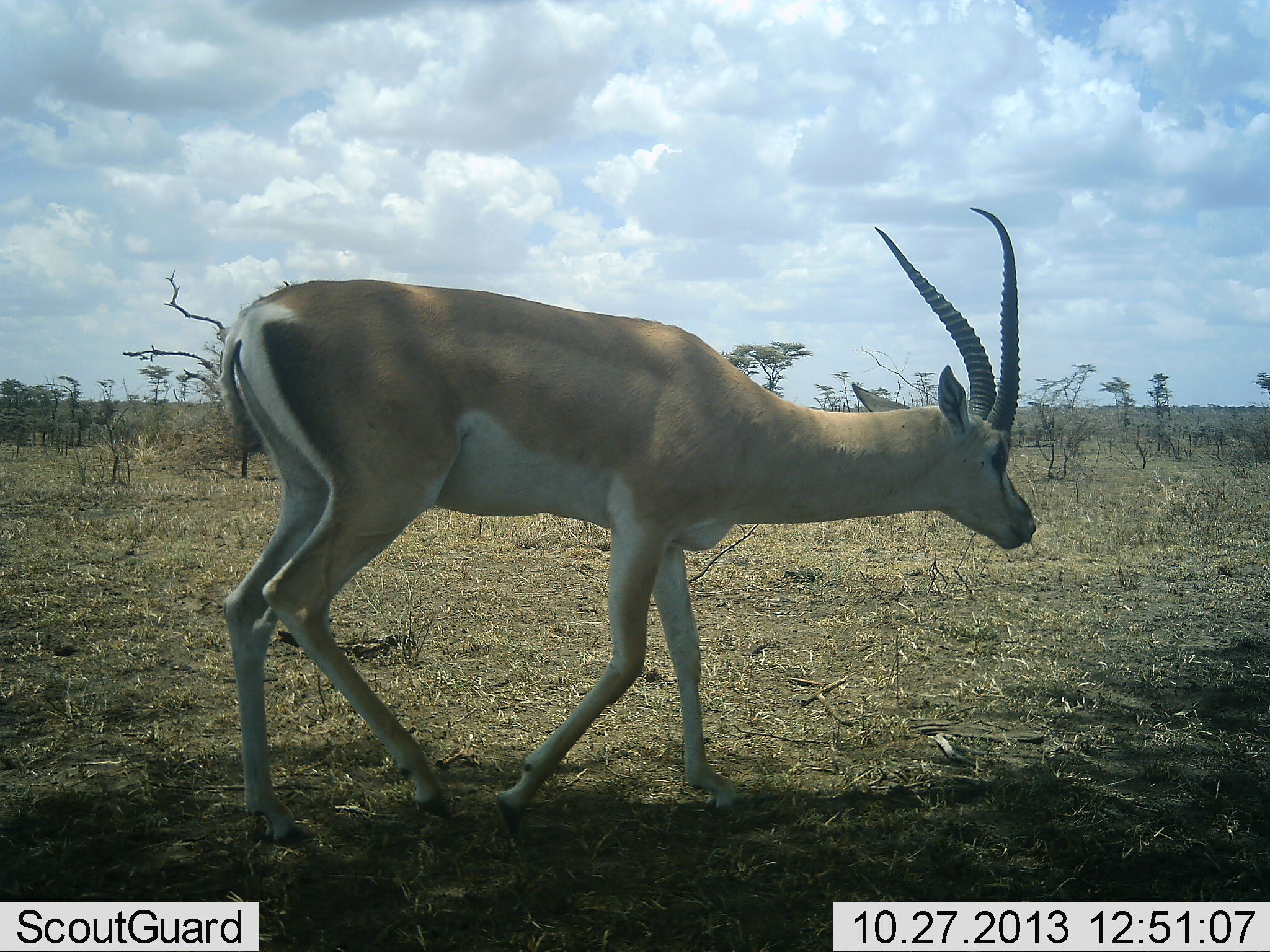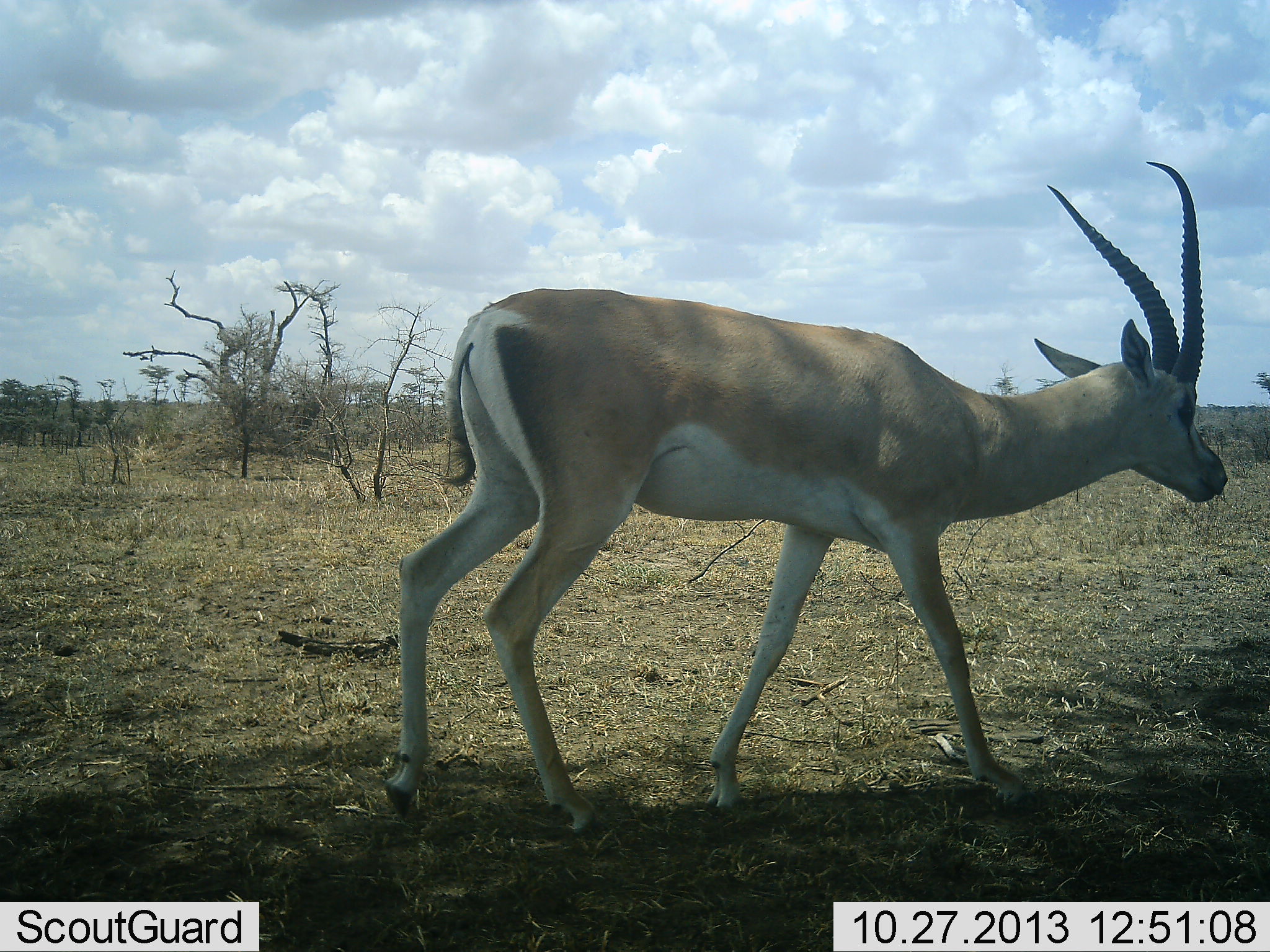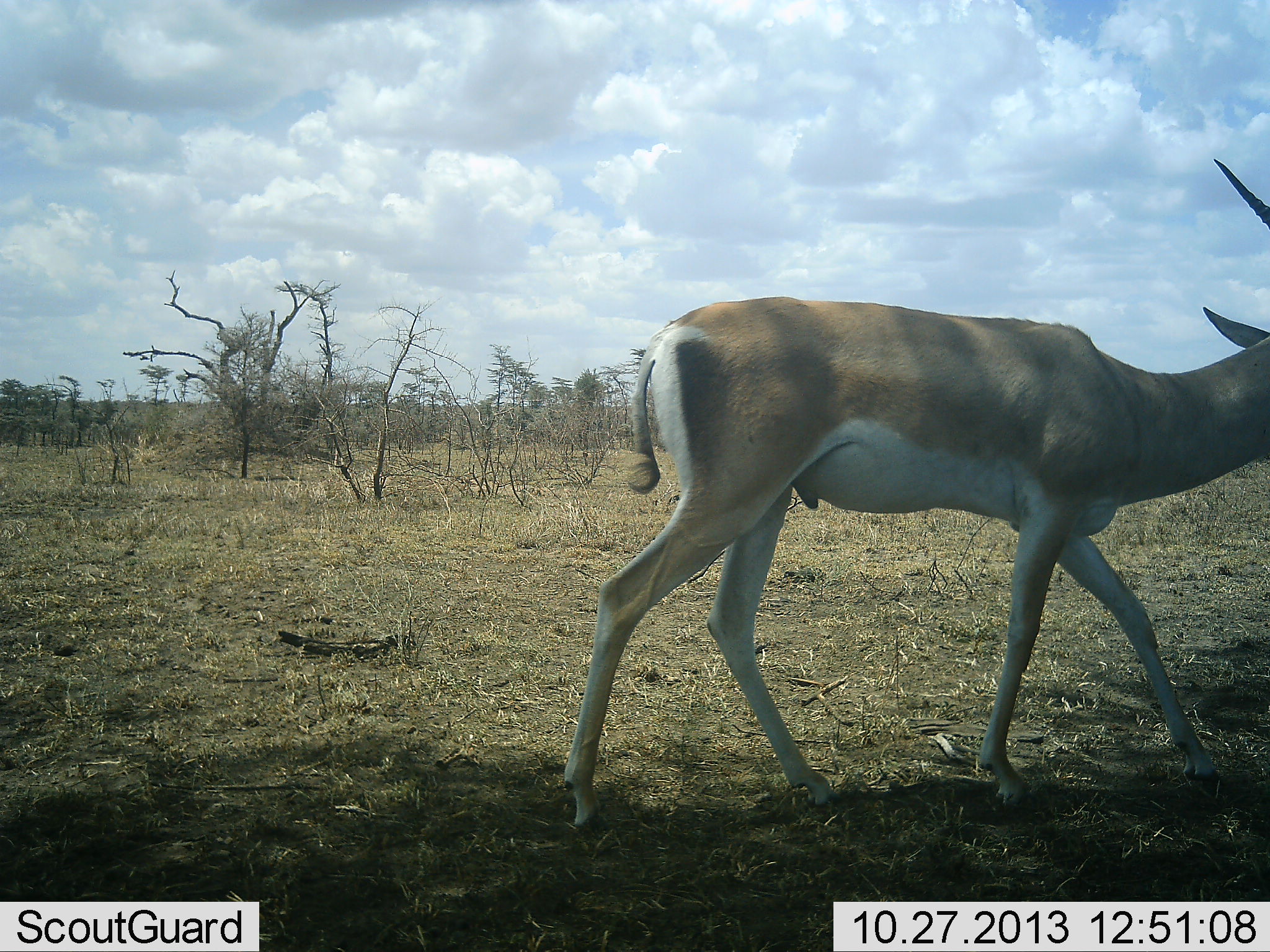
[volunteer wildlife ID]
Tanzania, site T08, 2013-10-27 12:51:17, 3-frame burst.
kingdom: Animalia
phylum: Chordata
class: Mammalia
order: Artiodactyla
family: Bovidae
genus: Nanger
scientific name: Nanger granti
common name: grant's gazelle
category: gazellegrants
Gazellegrants (grant's gazelle) (Nanger granti), count 1. Behavior (volunteer vote fractions): standing 0%, resting 0%, moving 100%, interacting 0%. Young present (vote fraction): 0%. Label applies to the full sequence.